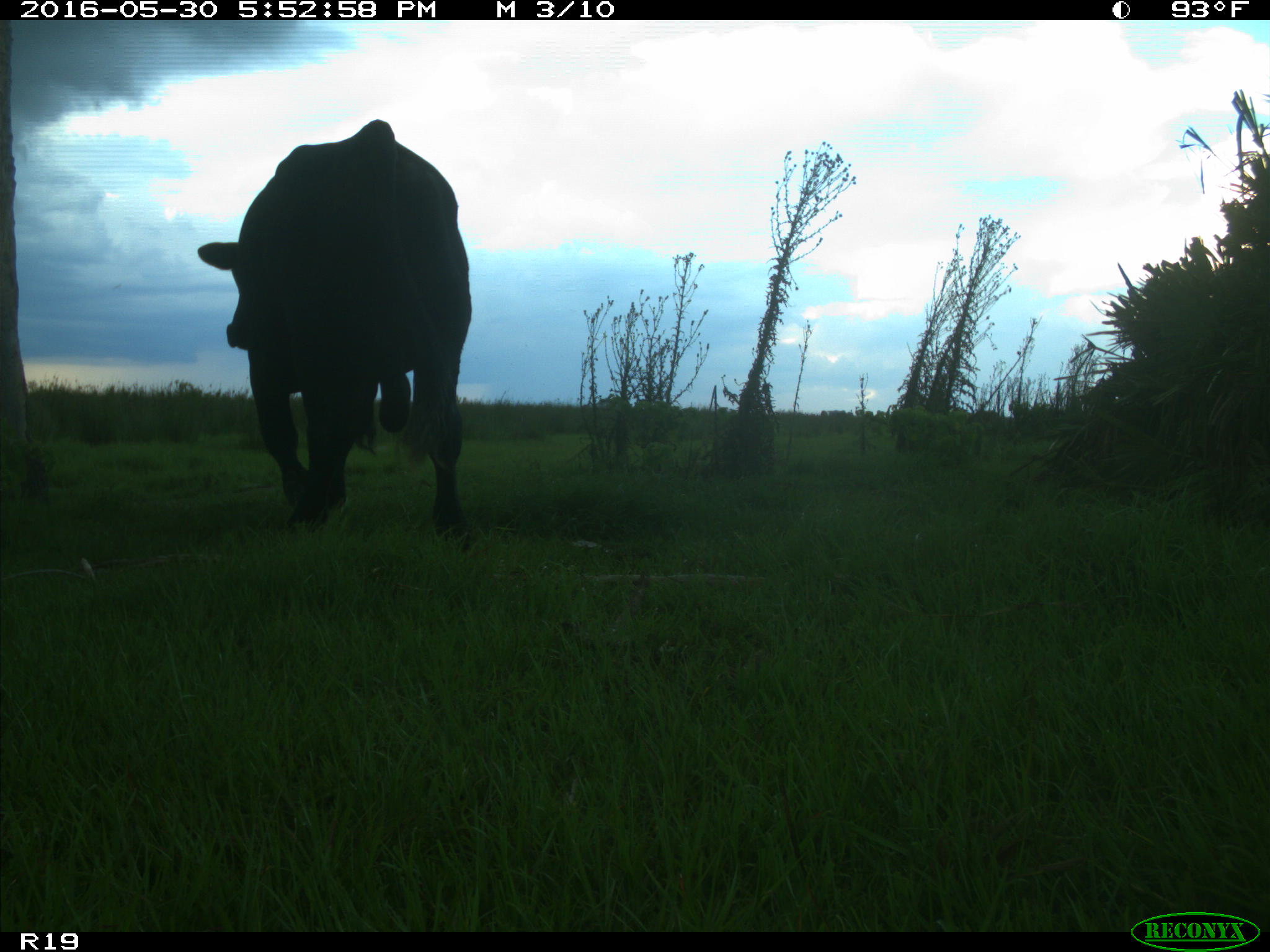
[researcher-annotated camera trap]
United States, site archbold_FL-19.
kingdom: Animalia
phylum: Chordata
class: Mammalia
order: Artiodactyla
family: Bovidae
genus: Bos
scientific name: Bos taurus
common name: domestic cow